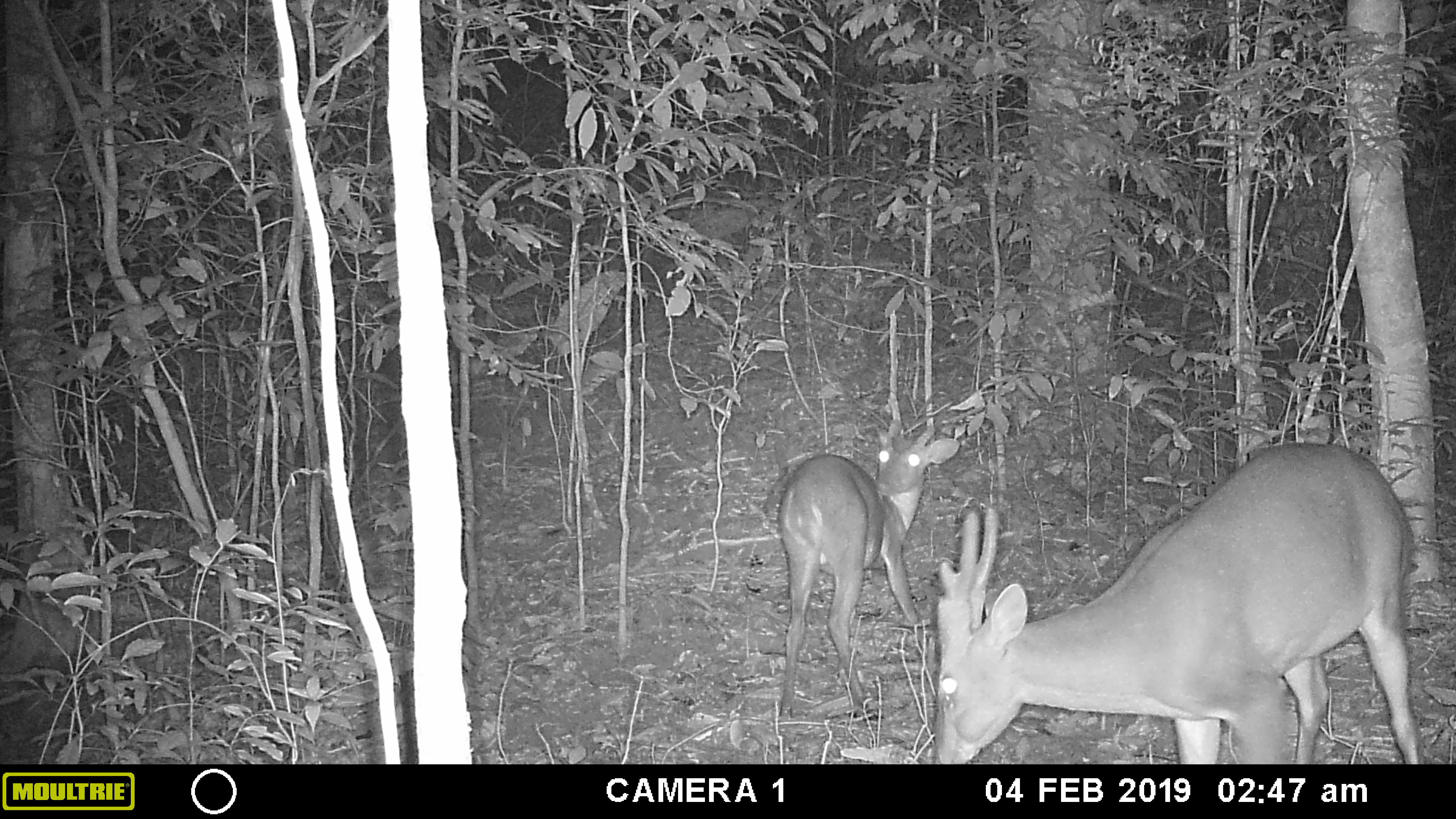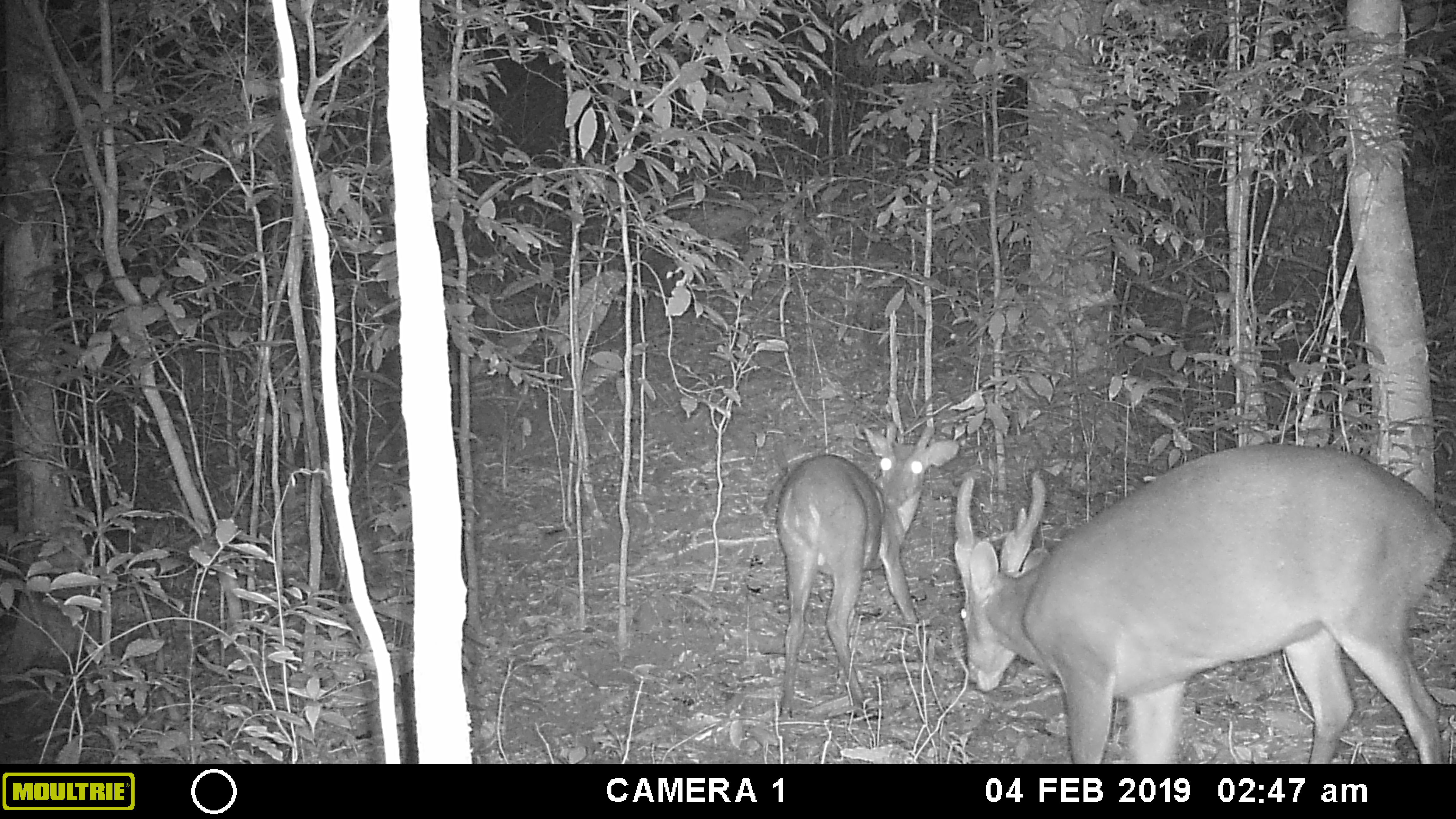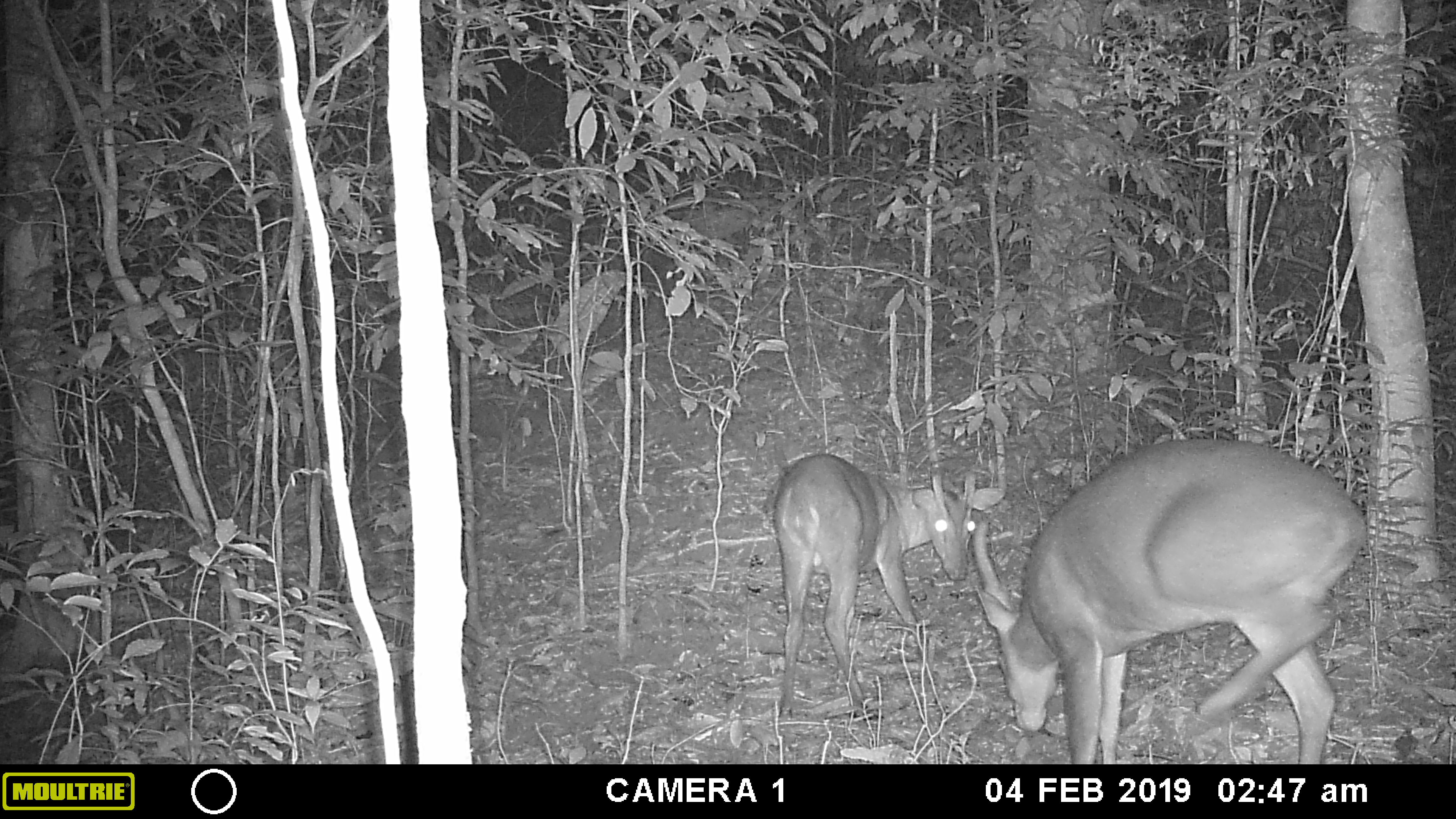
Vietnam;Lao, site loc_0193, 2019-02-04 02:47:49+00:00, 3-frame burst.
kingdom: Animalia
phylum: Chordata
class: Mammalia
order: Artiodactyla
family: Cervidae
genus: Muntiacus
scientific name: Muntiacus vuquangensis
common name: large-antlered muntjac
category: large antlered muntjac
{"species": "large antlered muntjac (large-antlered muntjac) (Muntiacus vuquangensis)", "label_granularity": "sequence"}